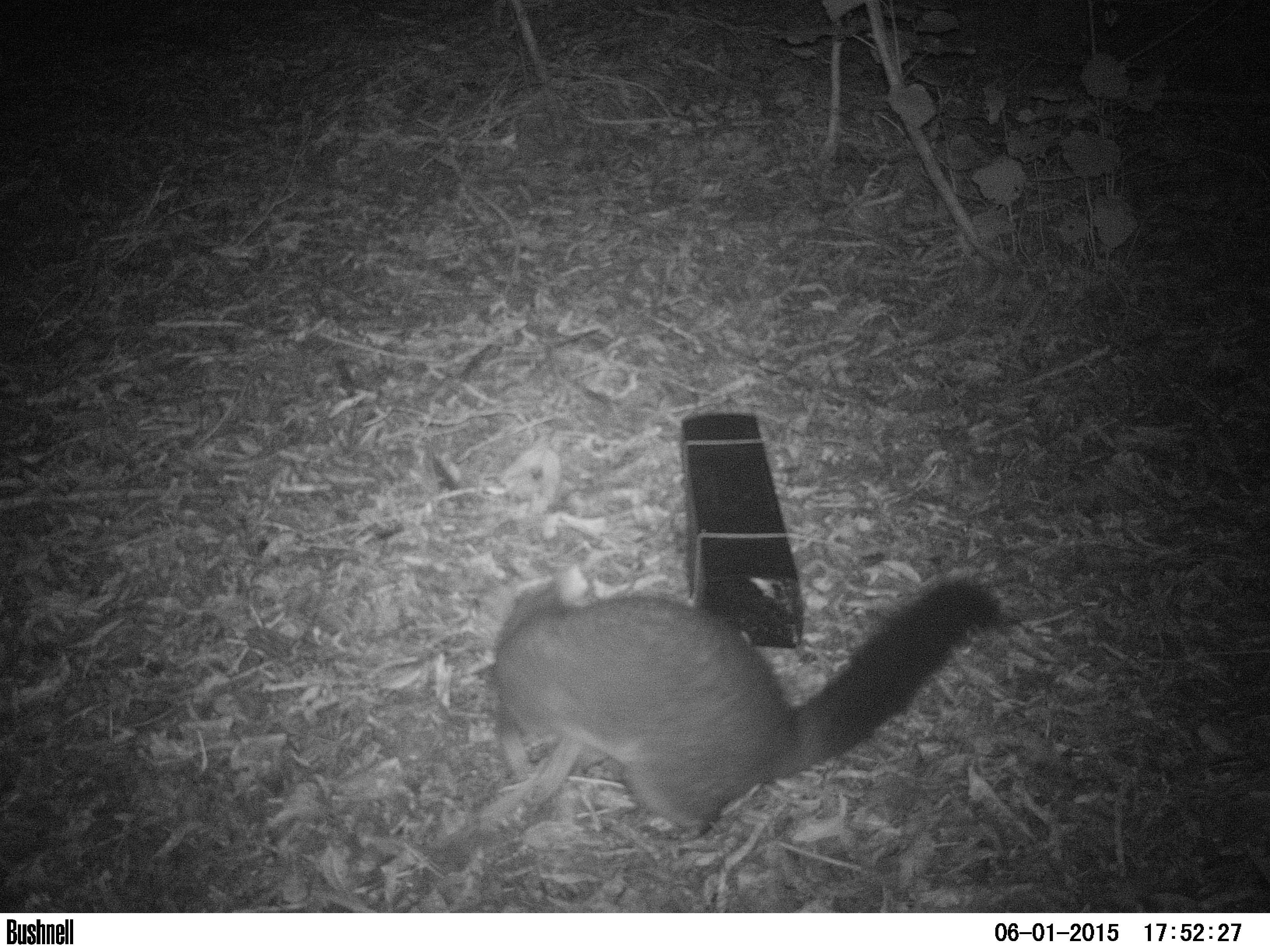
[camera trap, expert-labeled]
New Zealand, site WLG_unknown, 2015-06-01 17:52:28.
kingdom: Animalia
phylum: Chordata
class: Mammalia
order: Diprotodontia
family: Phalangeridae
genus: Trichosurus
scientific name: Trichosurus vulpecula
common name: common brushtail possum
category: possum